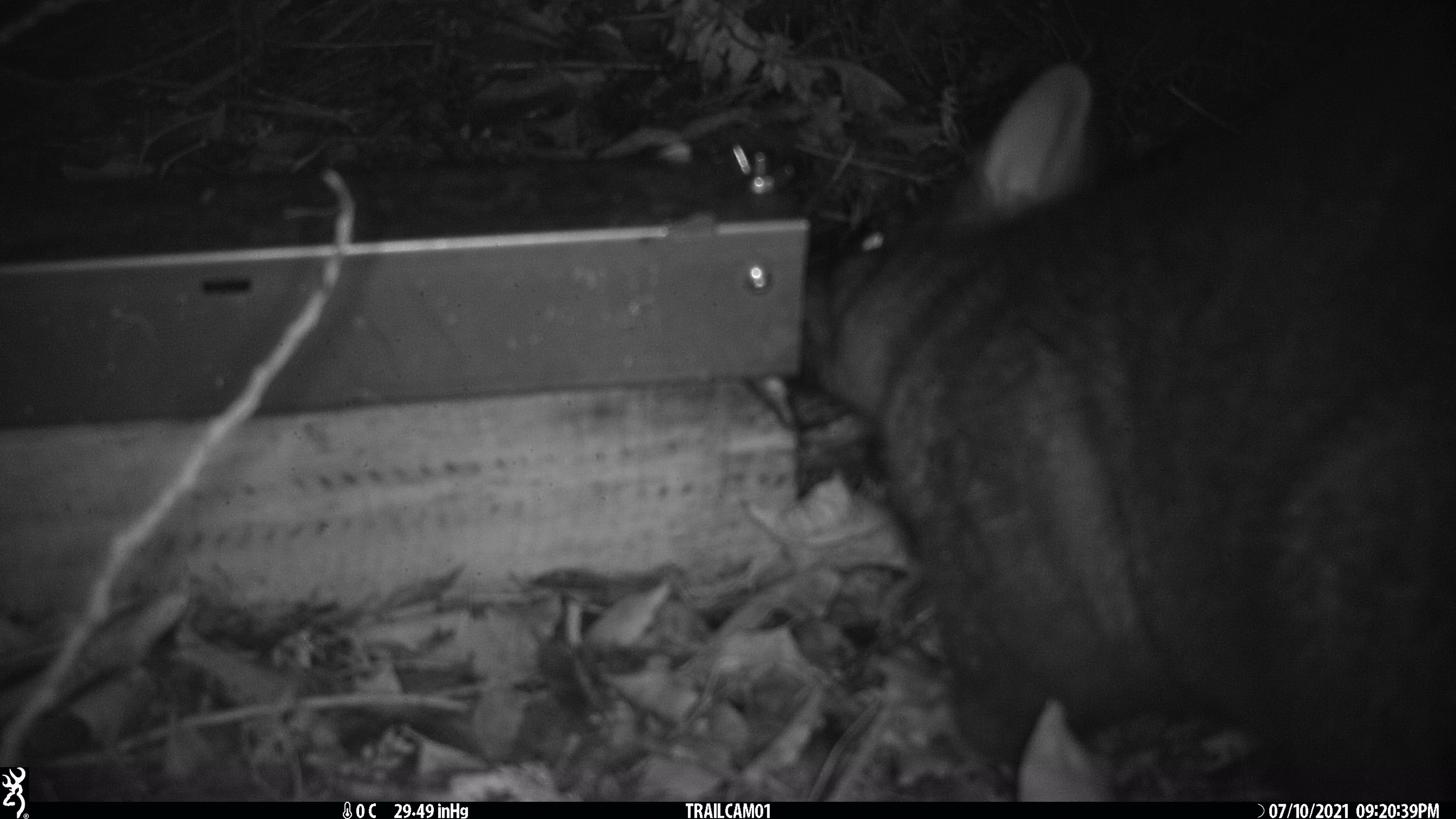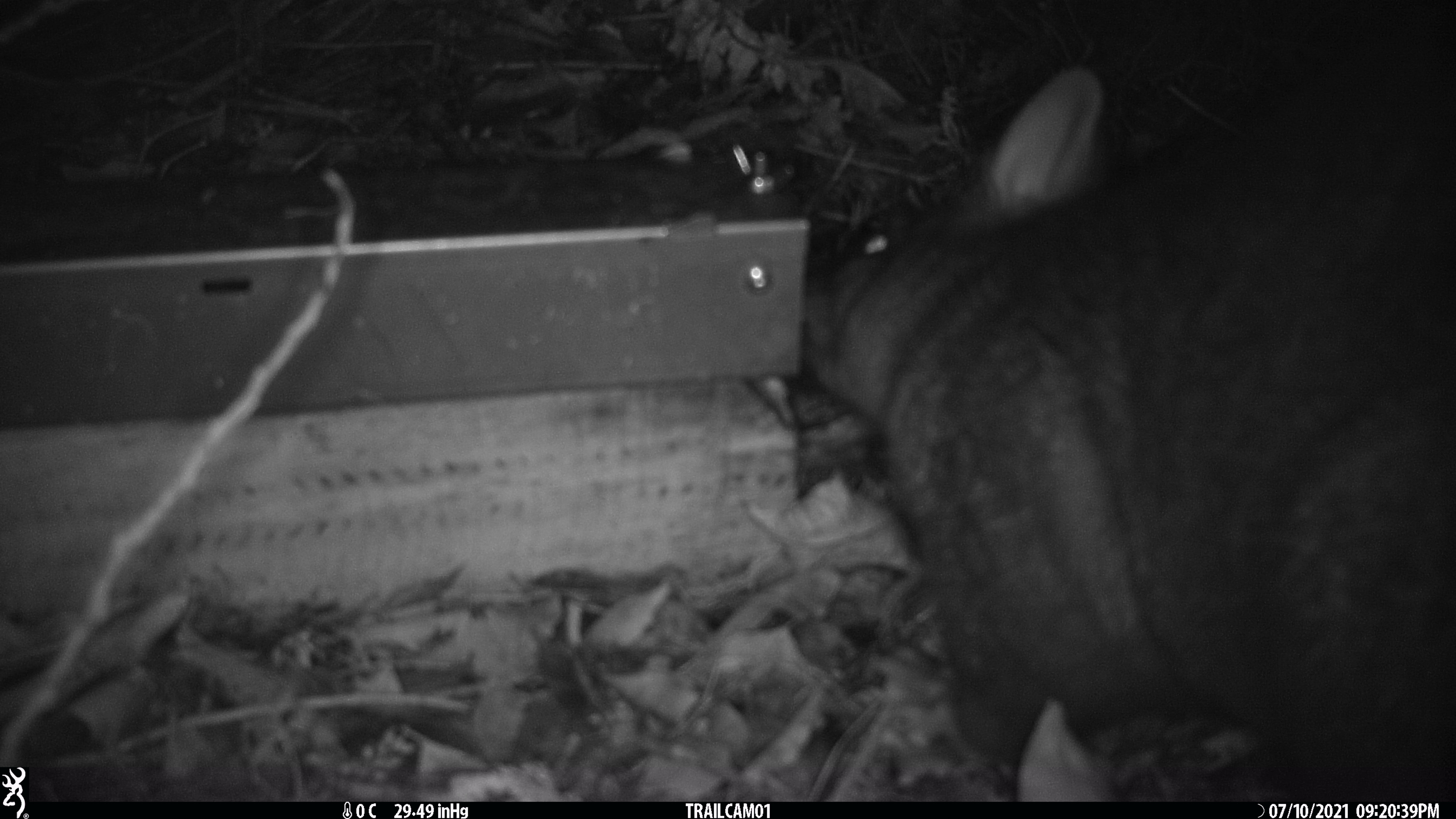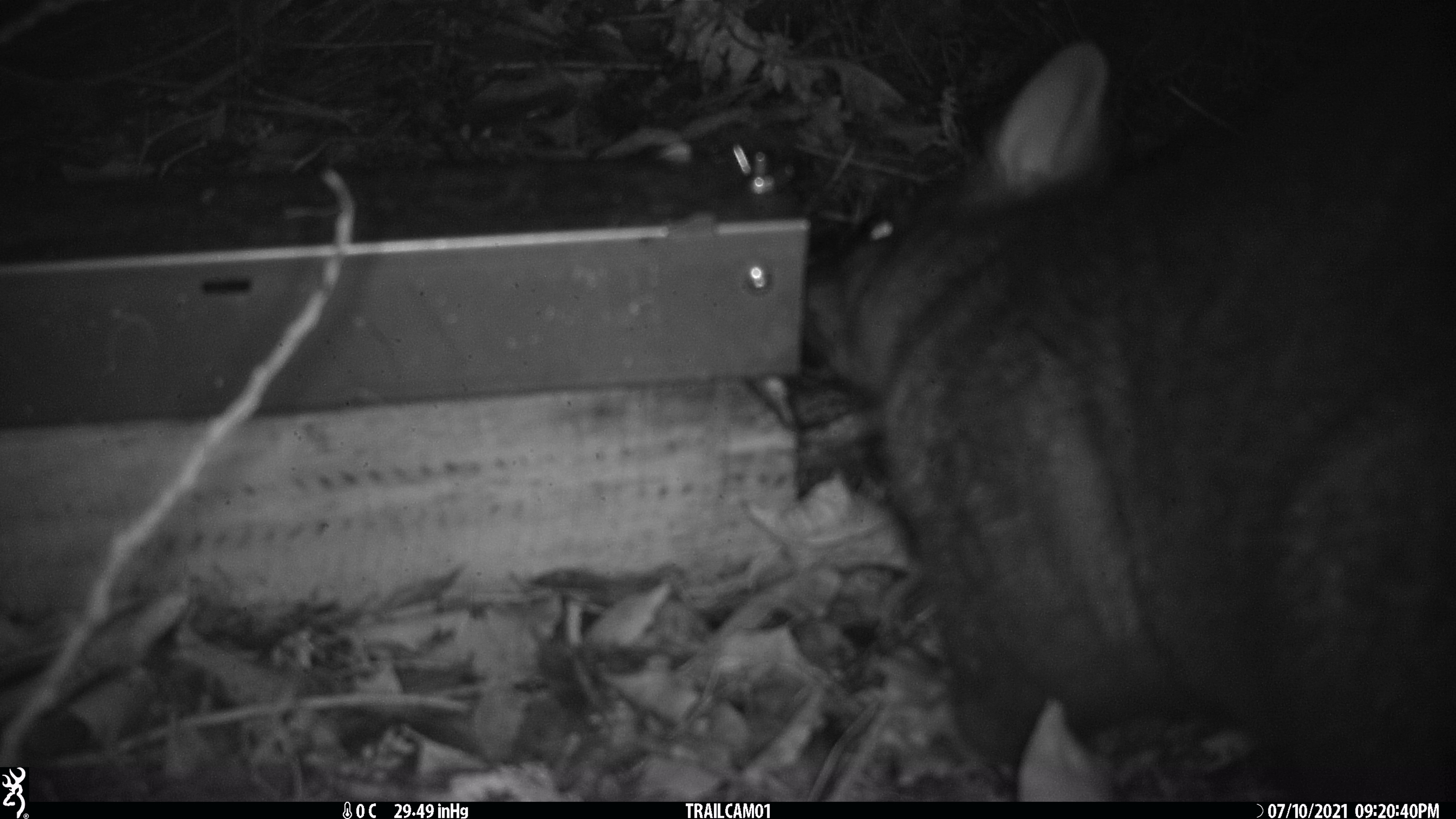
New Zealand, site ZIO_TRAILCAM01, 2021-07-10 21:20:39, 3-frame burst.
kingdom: Animalia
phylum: Chordata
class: Mammalia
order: Diprotodontia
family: Phalangeridae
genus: Trichosurus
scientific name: Trichosurus vulpecula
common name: common brushtail possum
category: possum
Possum (common brushtail possum) (Trichosurus vulpecula).